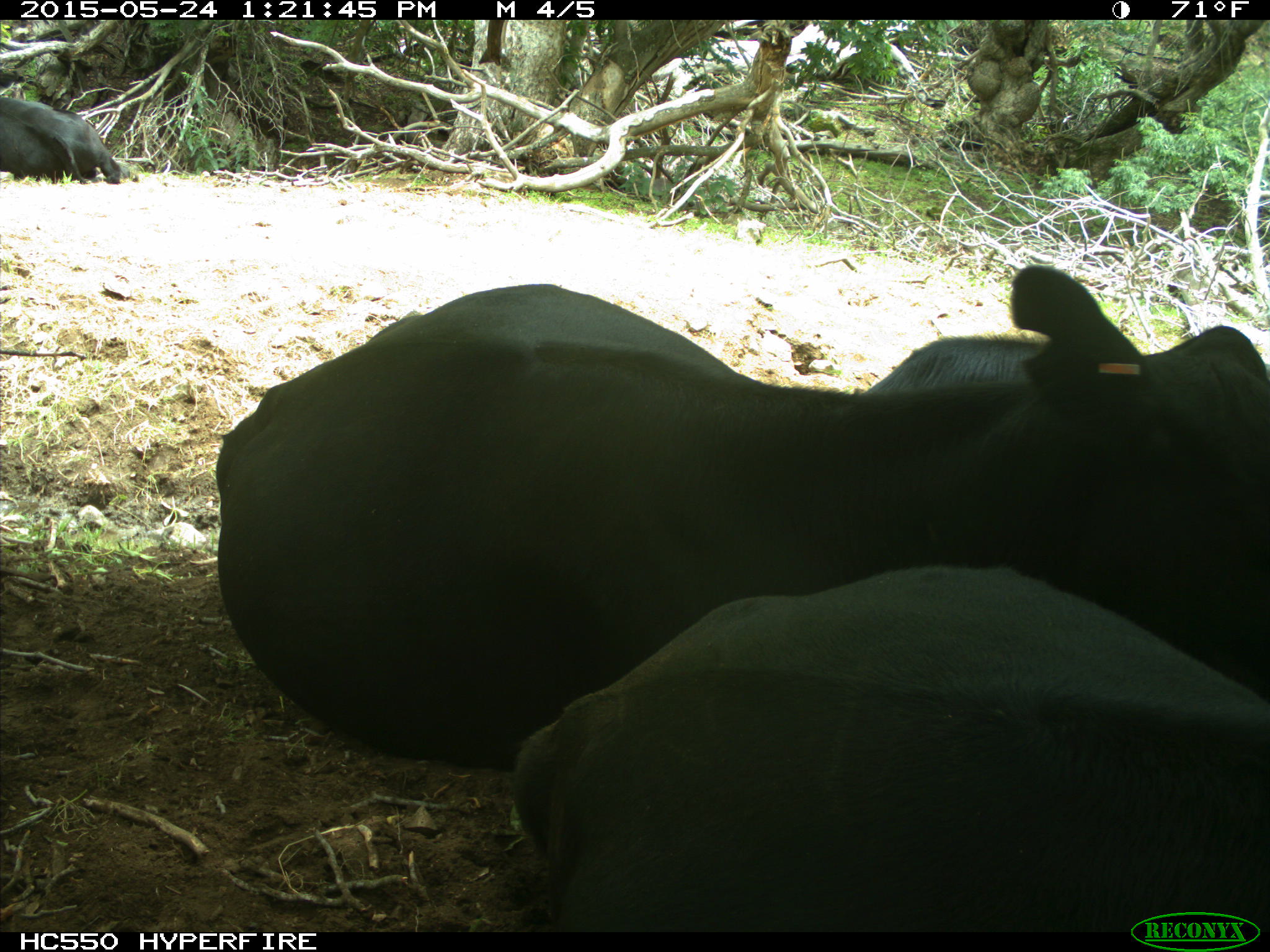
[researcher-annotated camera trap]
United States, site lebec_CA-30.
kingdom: Animalia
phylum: Chordata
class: Mammalia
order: Artiodactyla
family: Bovidae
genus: Bos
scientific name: Bos taurus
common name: domestic cow